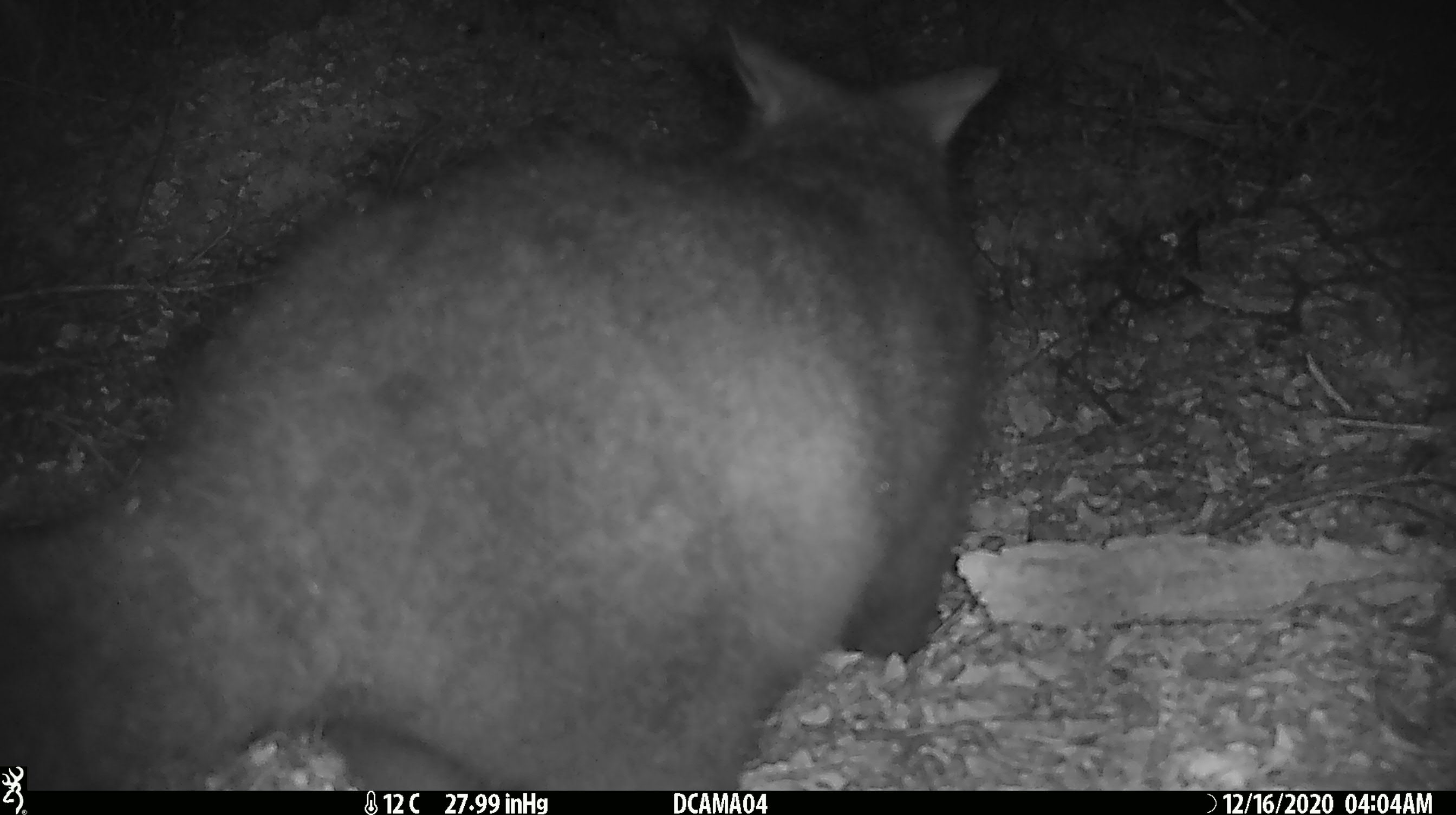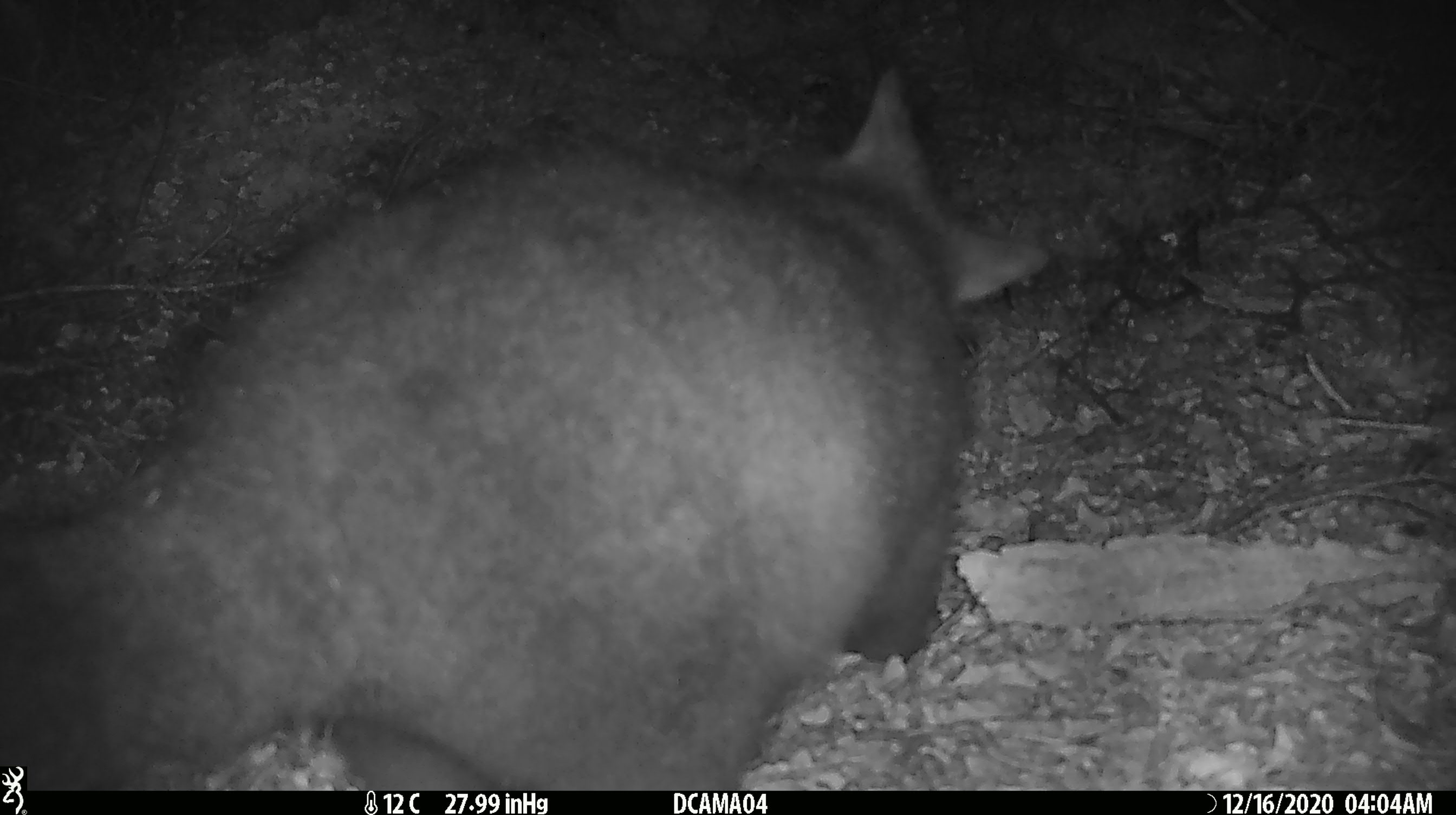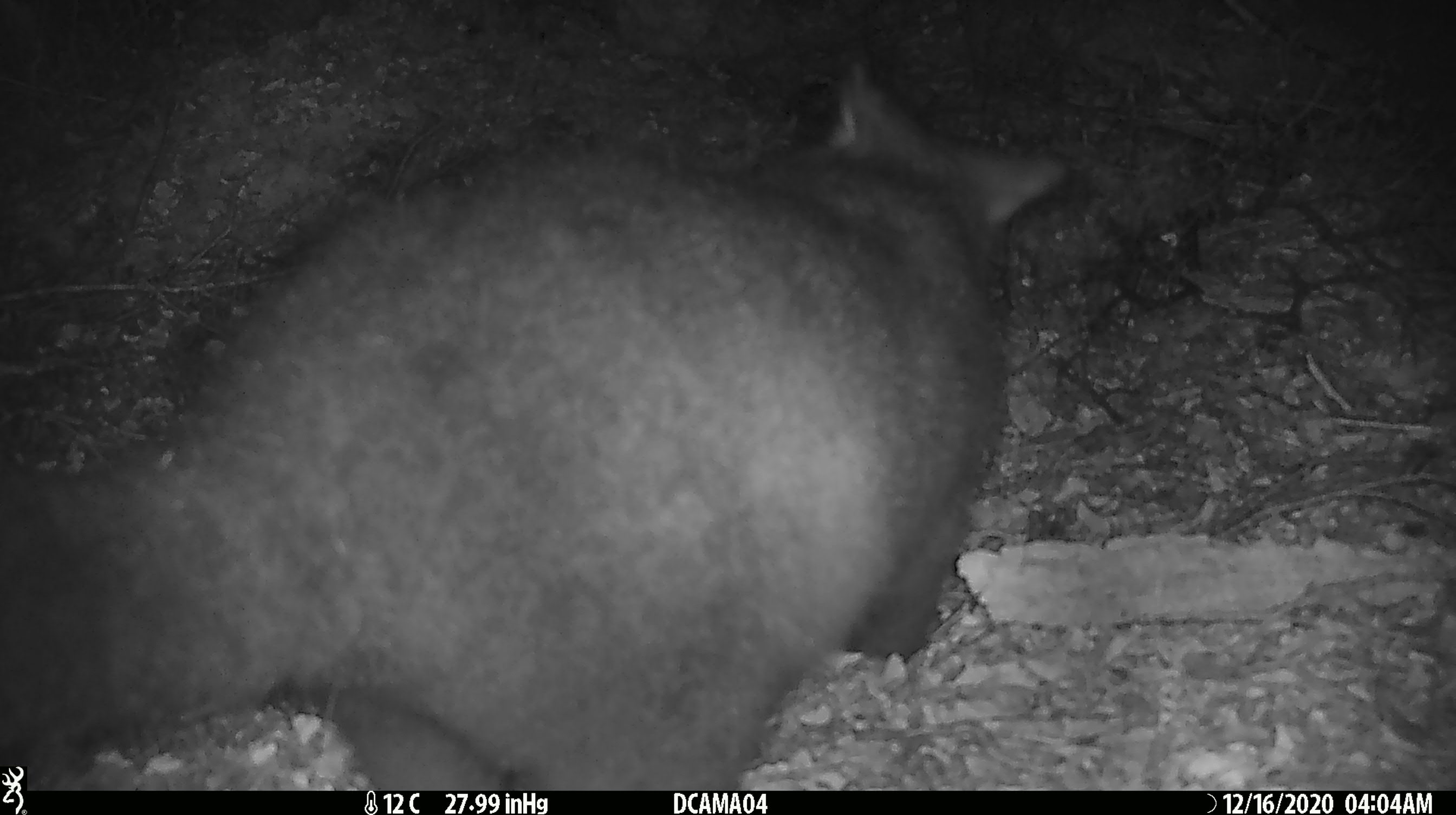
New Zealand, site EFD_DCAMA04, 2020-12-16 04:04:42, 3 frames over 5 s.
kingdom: Animalia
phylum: Chordata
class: Mammalia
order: Diprotodontia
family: Phalangeridae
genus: Trichosurus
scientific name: Trichosurus vulpecula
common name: common brushtail possum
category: possum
Possum (common brushtail possum) (Trichosurus vulpecula).